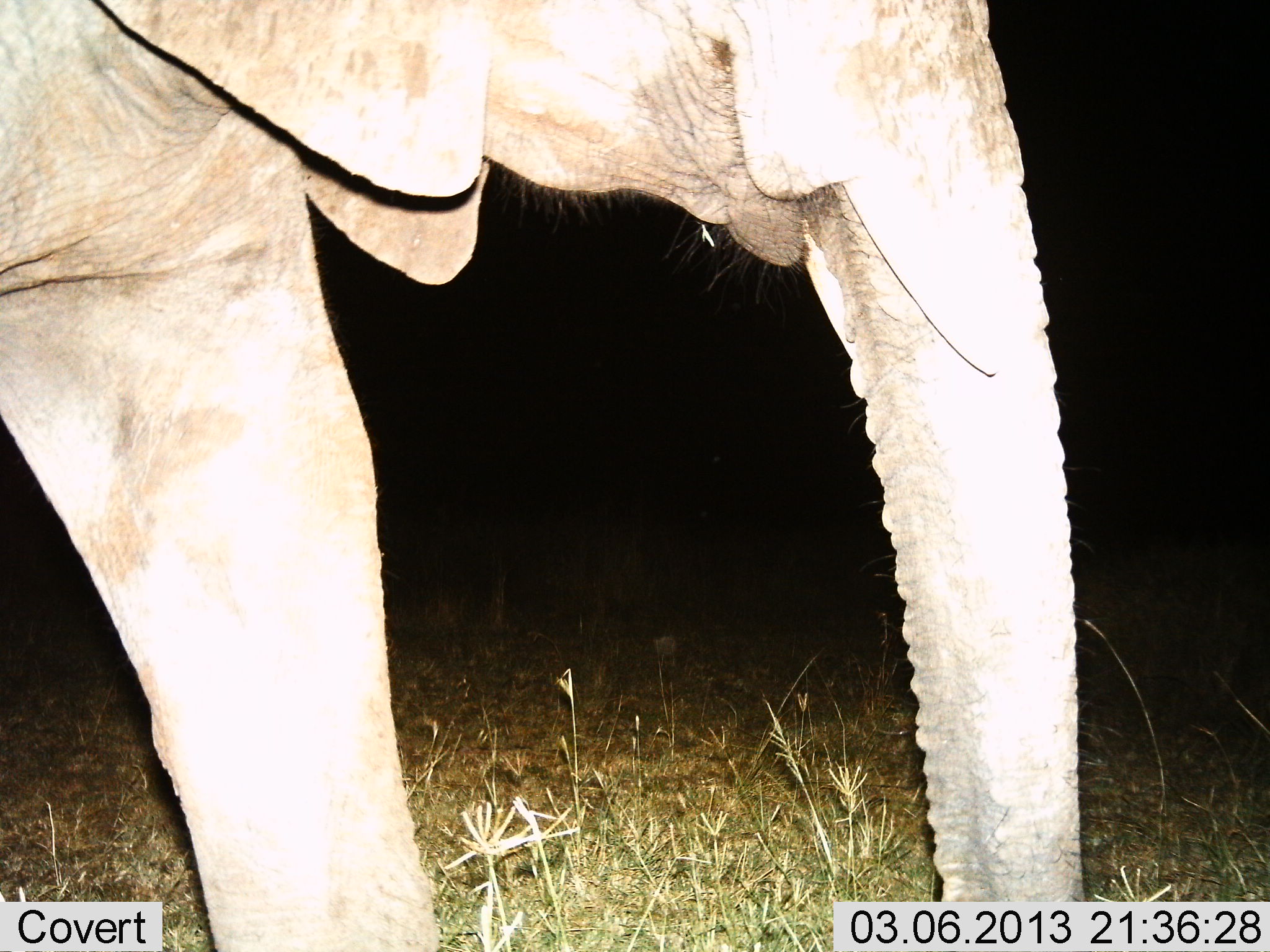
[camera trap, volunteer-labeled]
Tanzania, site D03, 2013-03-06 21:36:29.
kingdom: Animalia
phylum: Chordata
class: Mammalia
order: Proboscidea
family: Elephantidae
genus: Loxodonta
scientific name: Loxodonta africana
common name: african bush elephant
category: elephant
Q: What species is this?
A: Elephant (african bush elephant) (Loxodonta africana).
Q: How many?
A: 1.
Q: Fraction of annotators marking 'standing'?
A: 57%.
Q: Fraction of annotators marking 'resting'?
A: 4%.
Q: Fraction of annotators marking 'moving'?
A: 48%.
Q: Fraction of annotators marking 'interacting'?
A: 4%.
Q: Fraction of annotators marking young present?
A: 0%.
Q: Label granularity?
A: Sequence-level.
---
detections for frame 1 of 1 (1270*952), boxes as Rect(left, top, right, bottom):
animal: Rect(1, 1, 1086, 952)